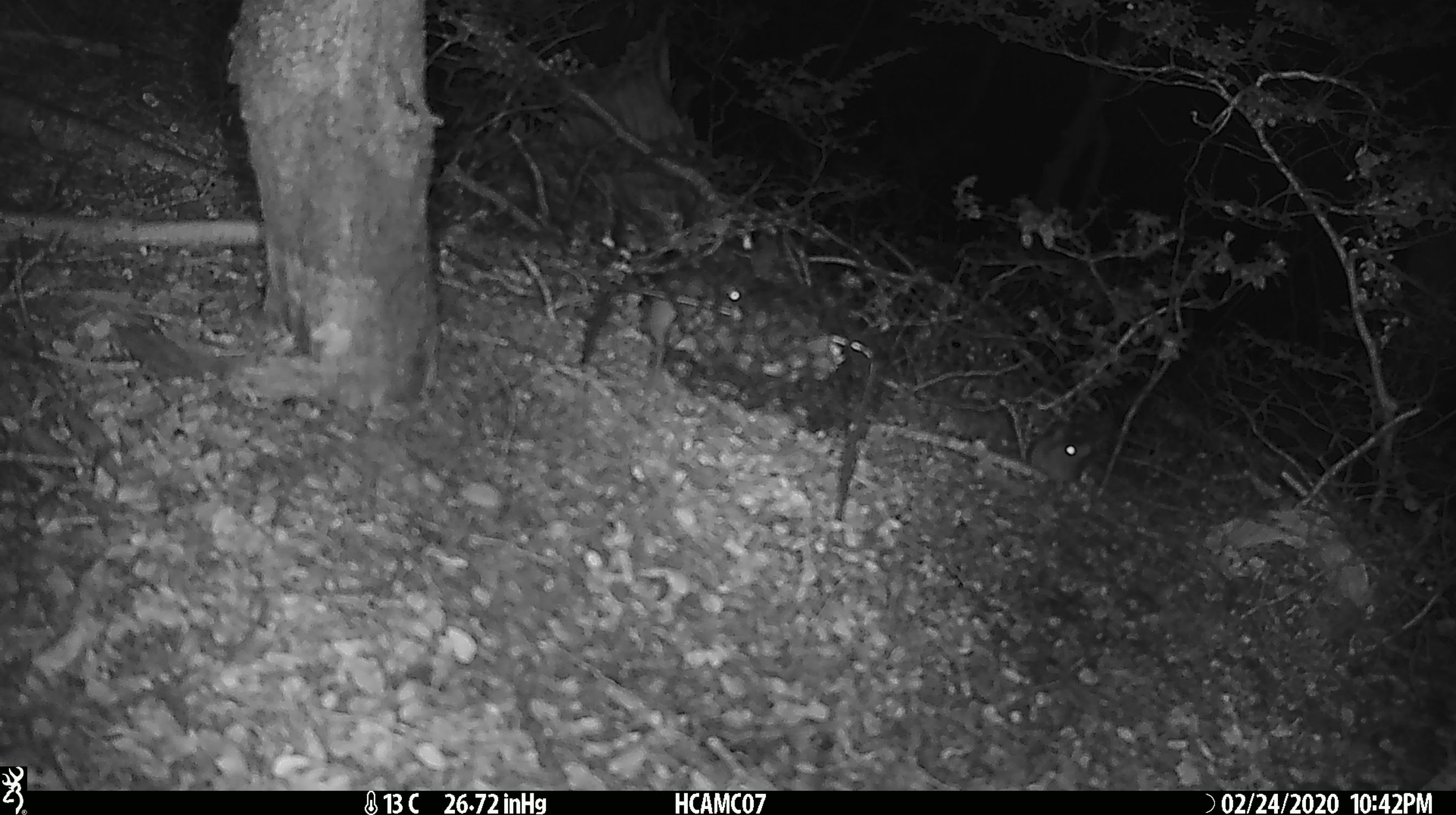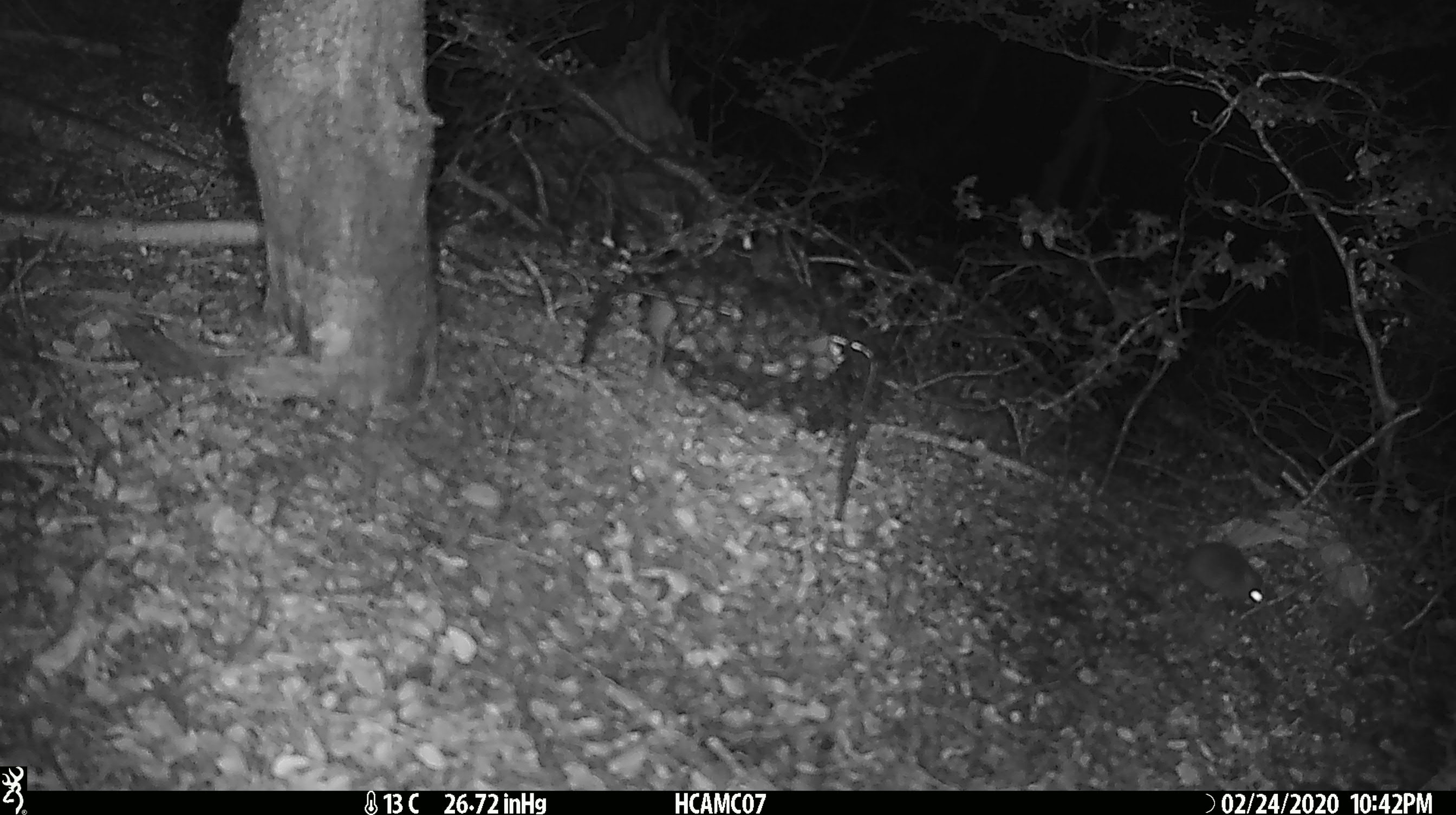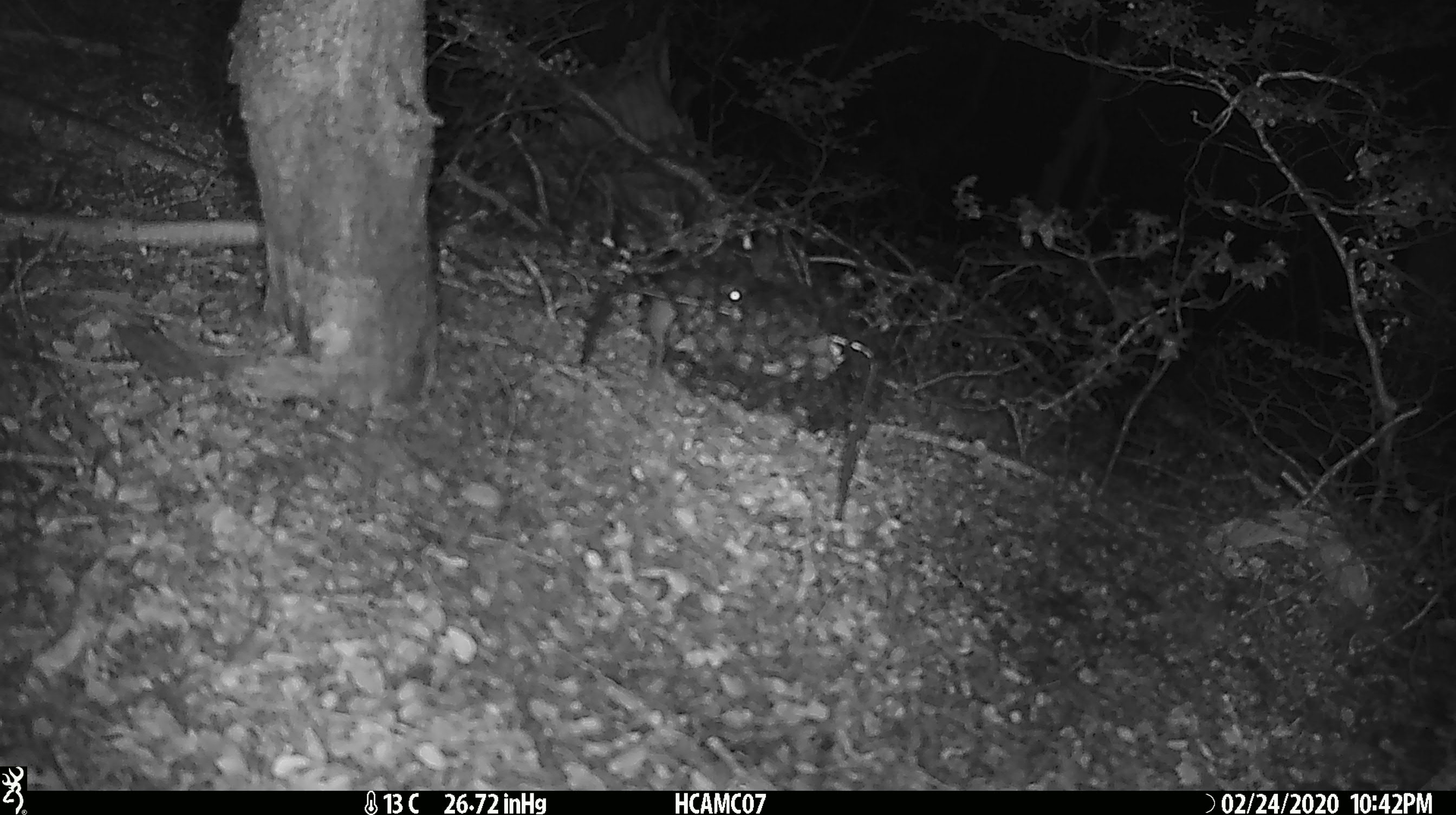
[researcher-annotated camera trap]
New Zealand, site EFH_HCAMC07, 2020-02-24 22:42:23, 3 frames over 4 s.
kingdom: Animalia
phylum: Chordata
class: Mammalia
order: Rodentia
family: Muridae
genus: Mus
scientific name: Mus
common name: mouse